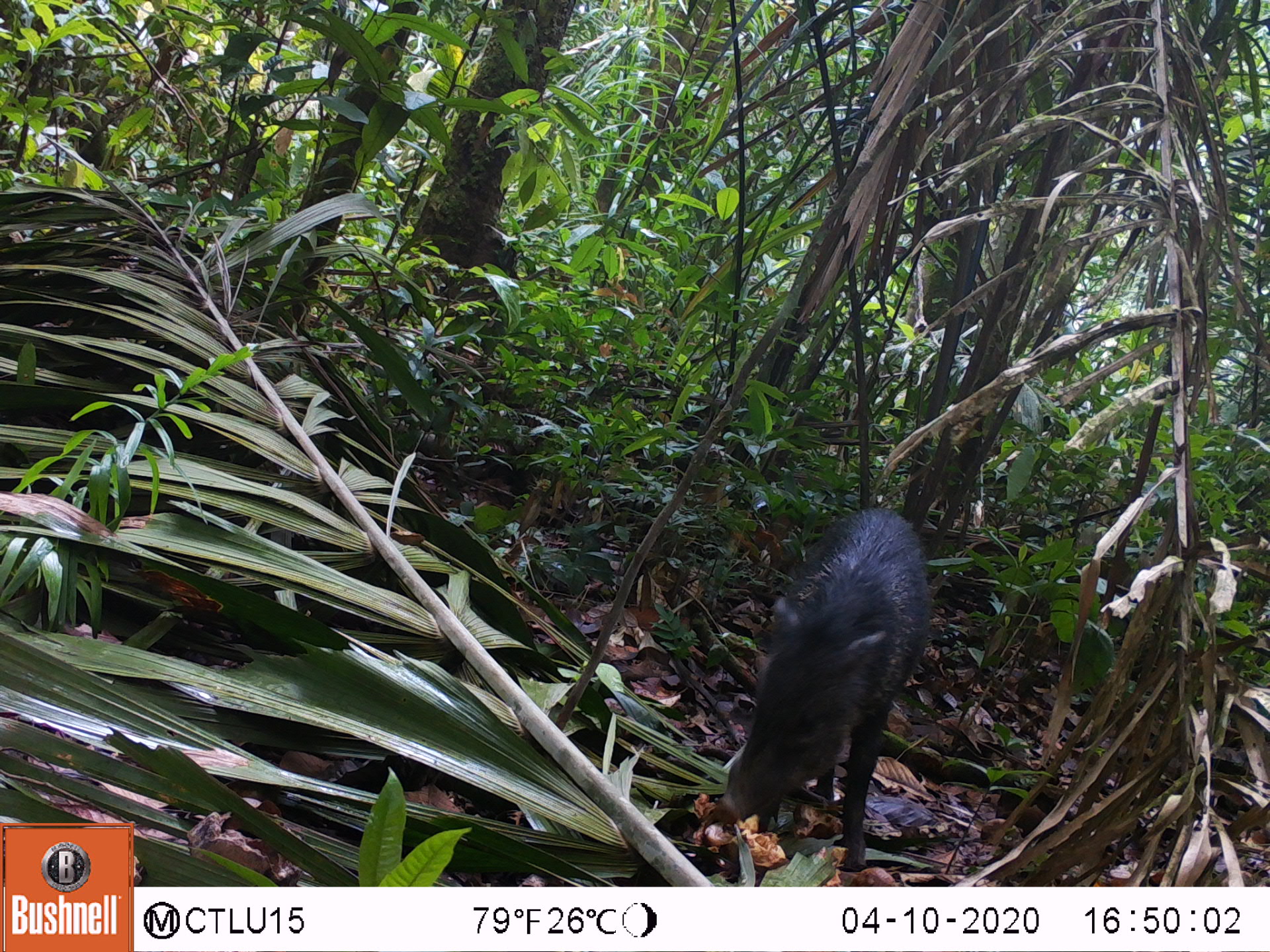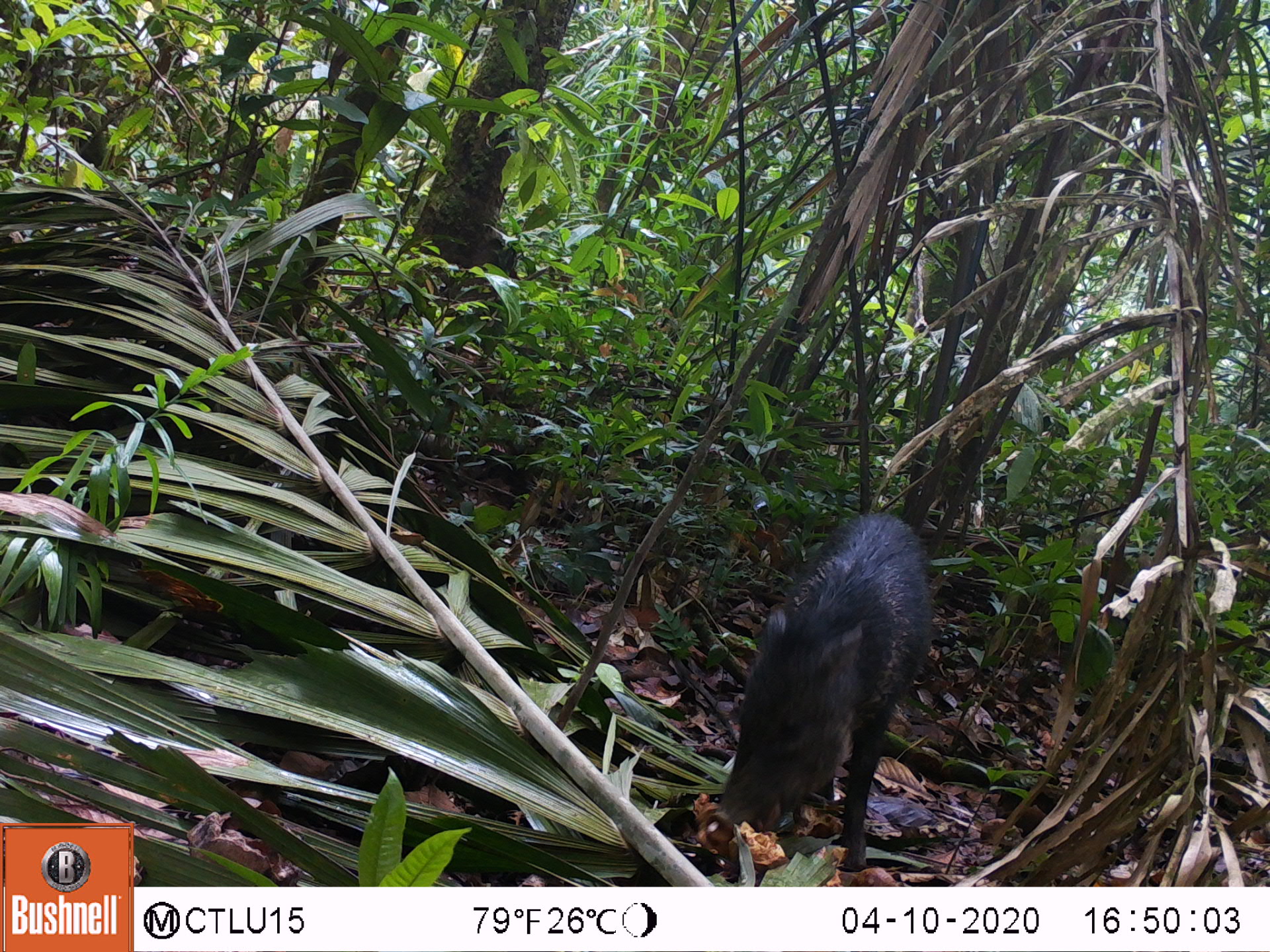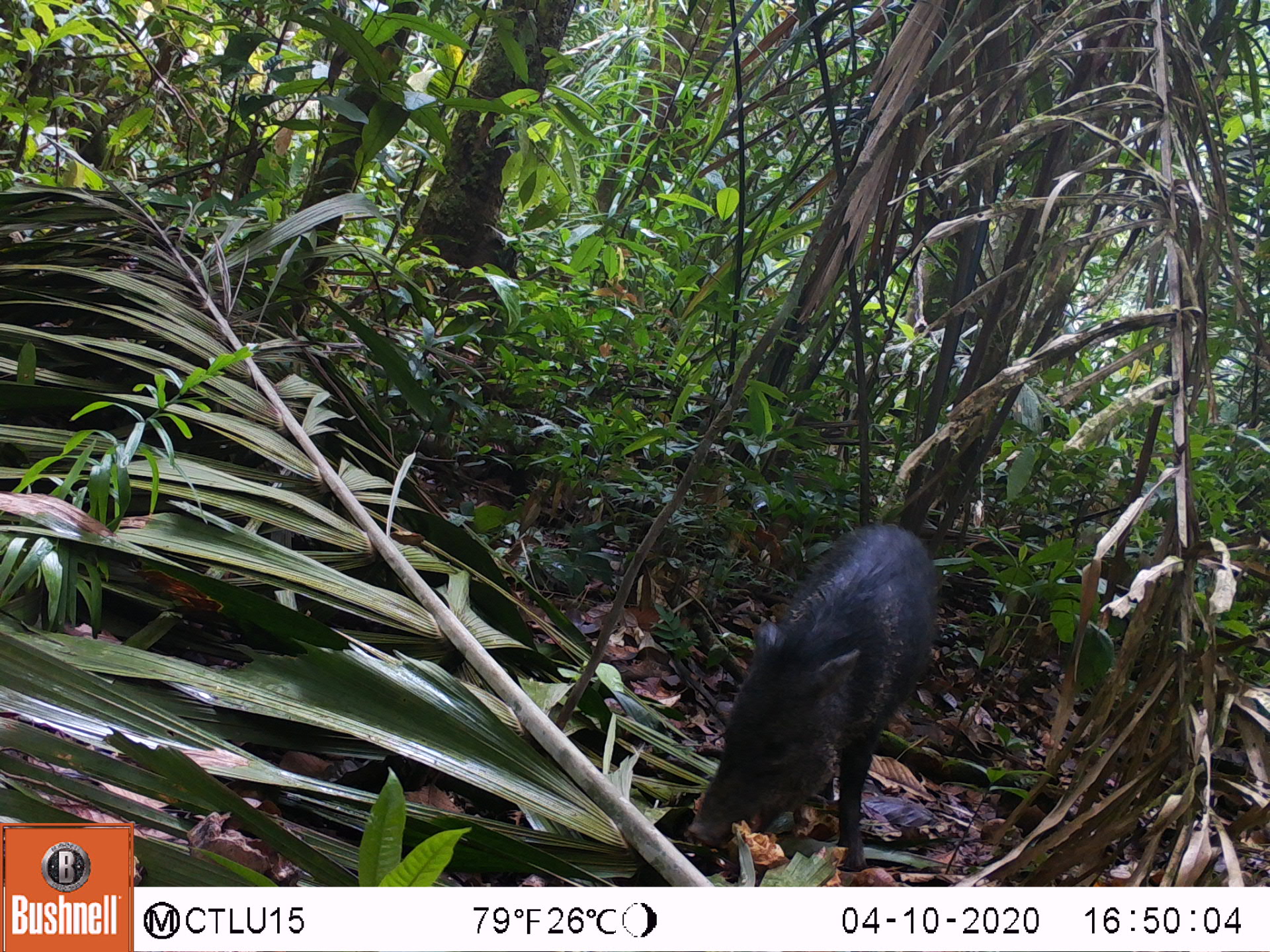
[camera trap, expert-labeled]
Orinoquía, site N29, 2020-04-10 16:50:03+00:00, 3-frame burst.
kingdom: Animalia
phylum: Chordata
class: Mammalia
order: Artiodactyla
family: Tayassuidae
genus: Pecari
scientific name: Pecari tajacu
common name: collared peccary